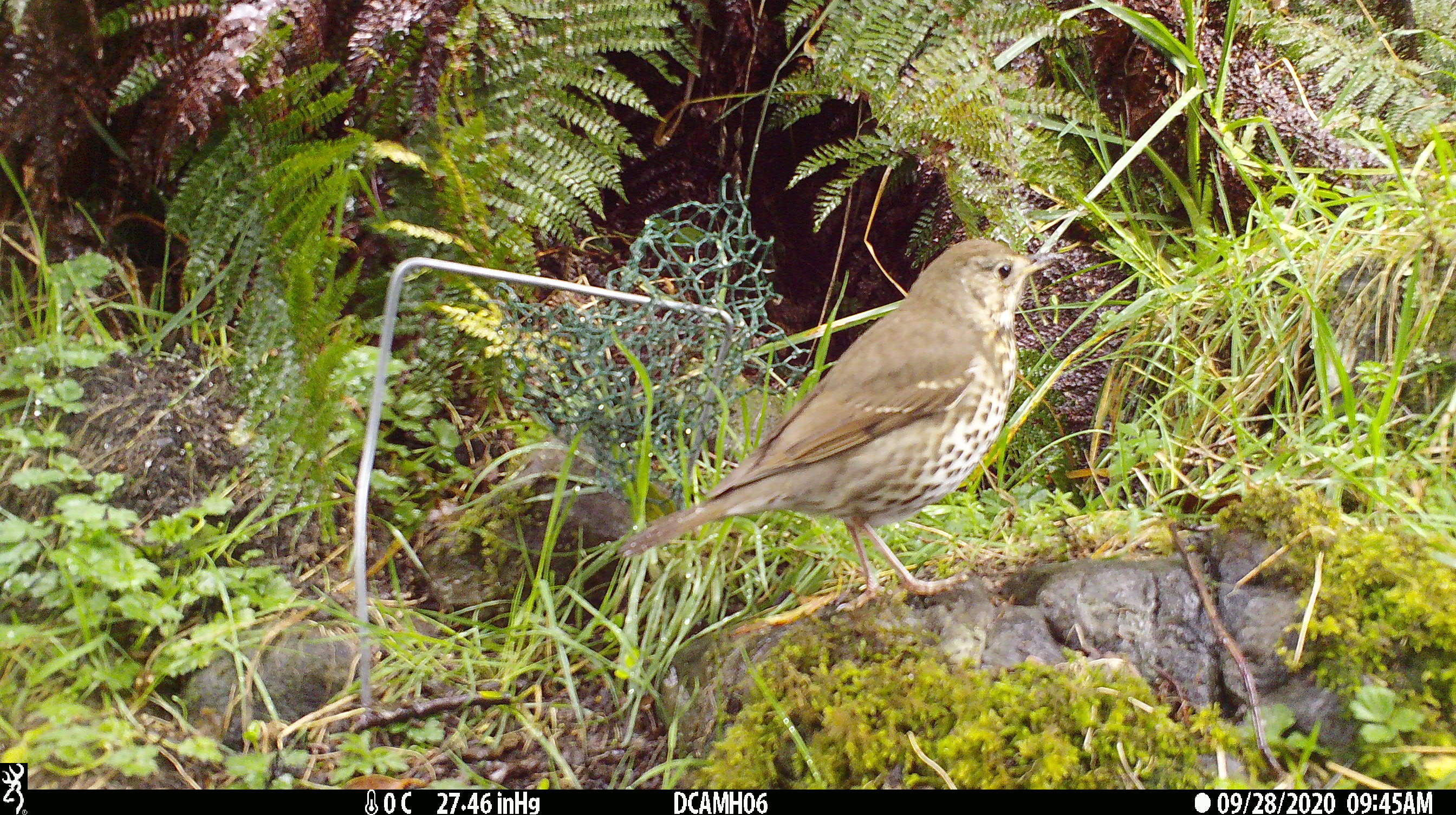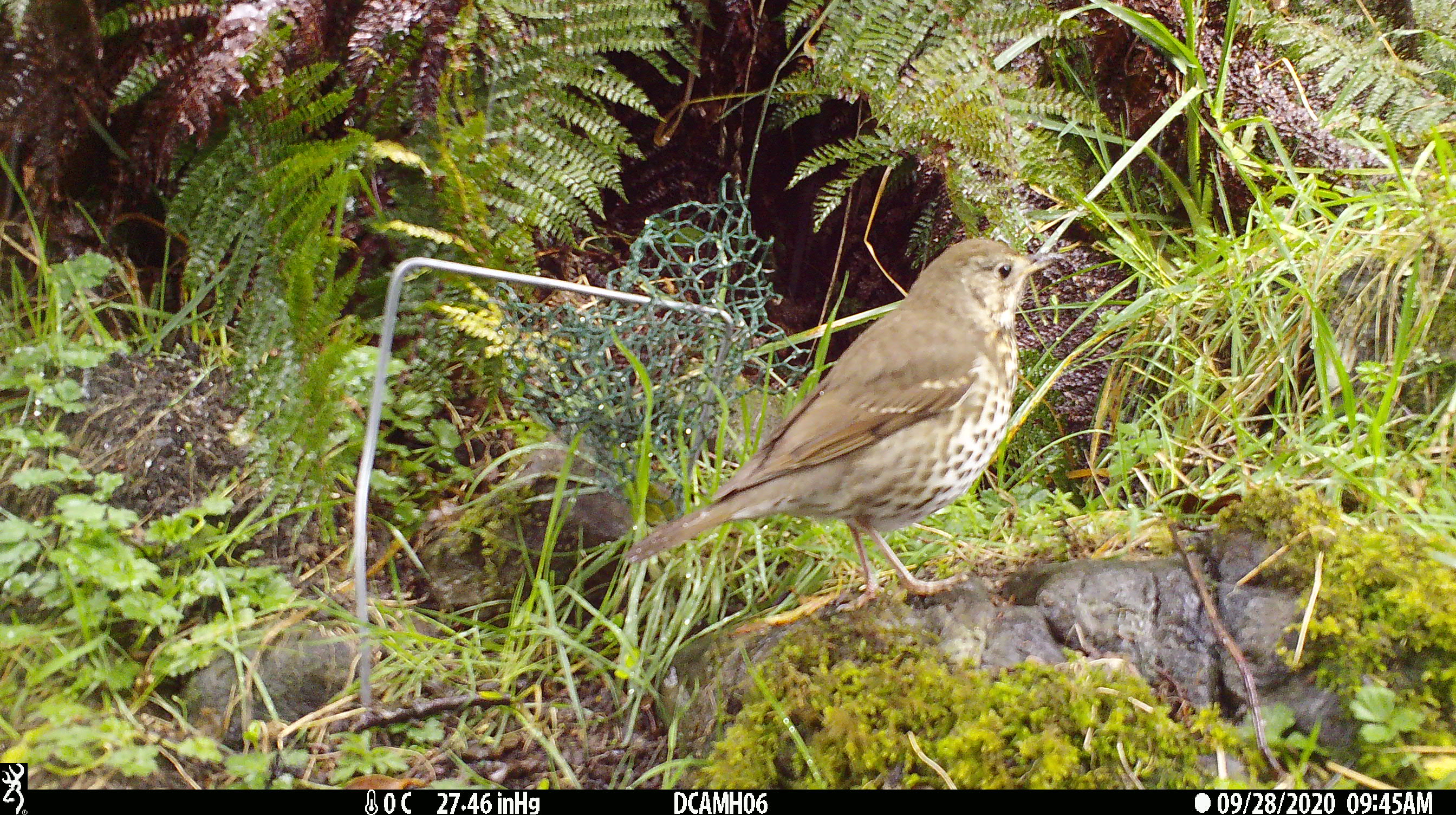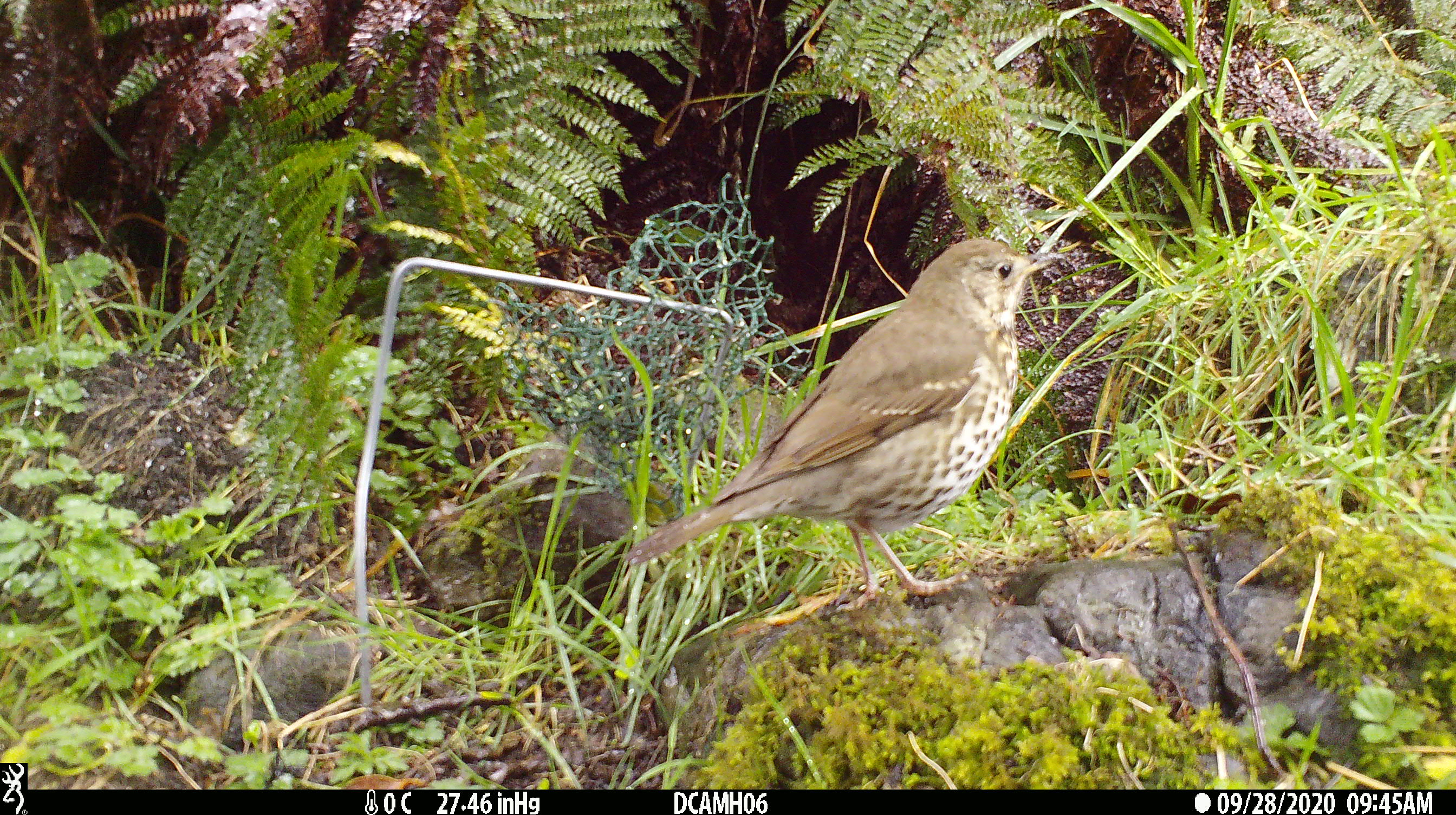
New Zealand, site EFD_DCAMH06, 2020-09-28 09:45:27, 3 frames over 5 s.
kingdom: Animalia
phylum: Chordata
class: Aves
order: Passeriformes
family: Turdidae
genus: Turdus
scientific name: Turdus philomelos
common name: song thrush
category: thrush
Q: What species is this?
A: Thrush (song thrush) (Turdus philomelos).